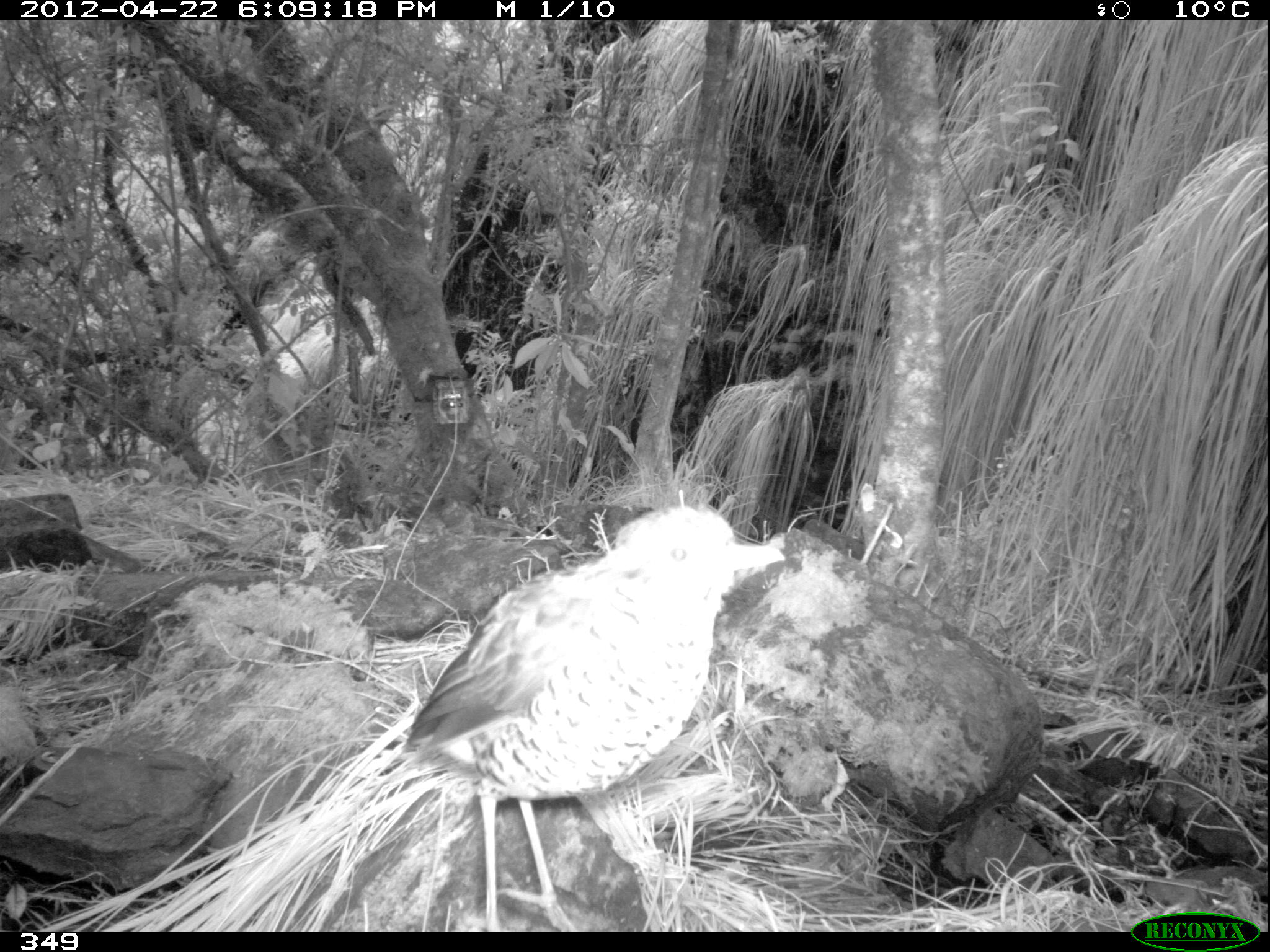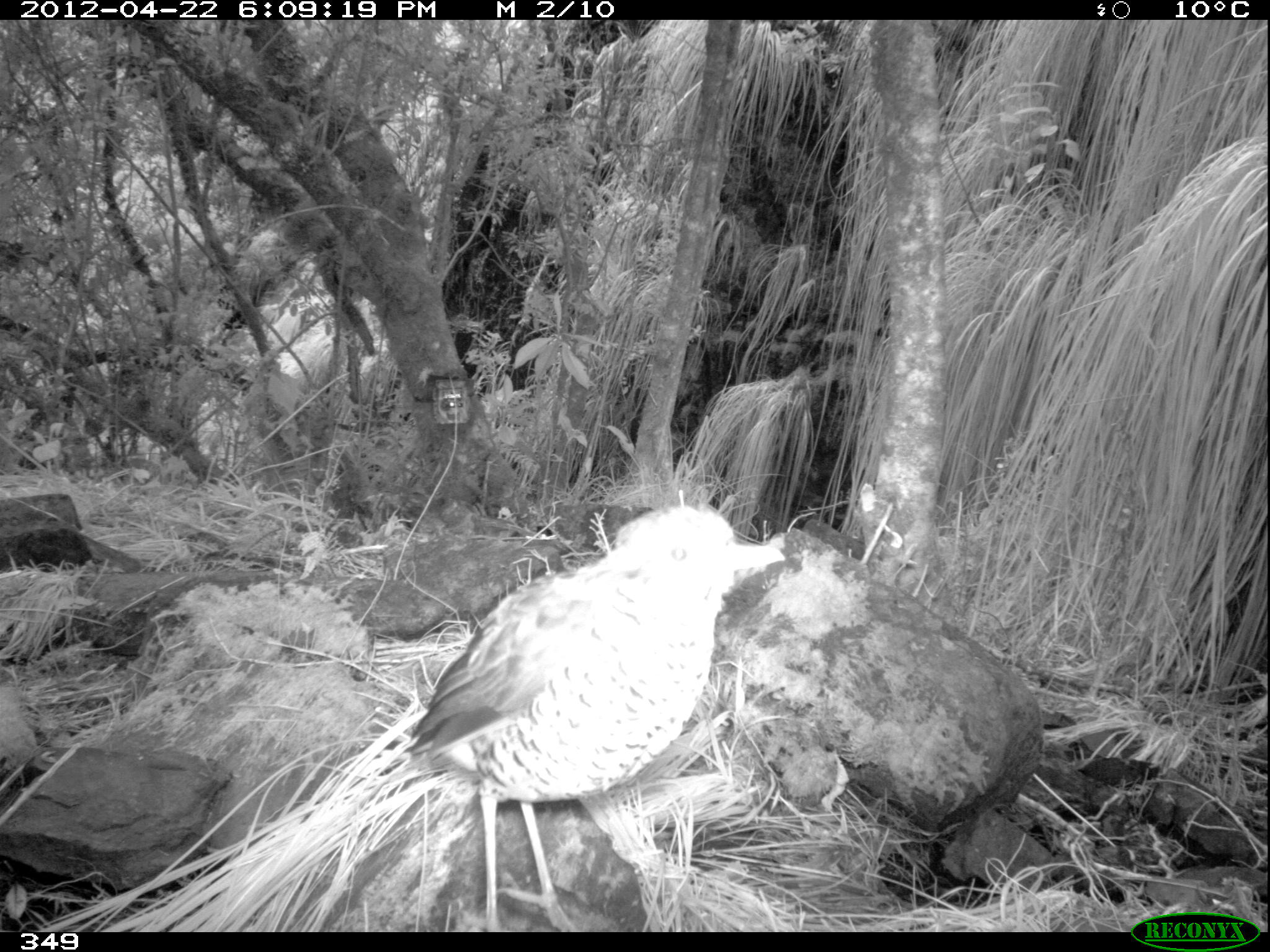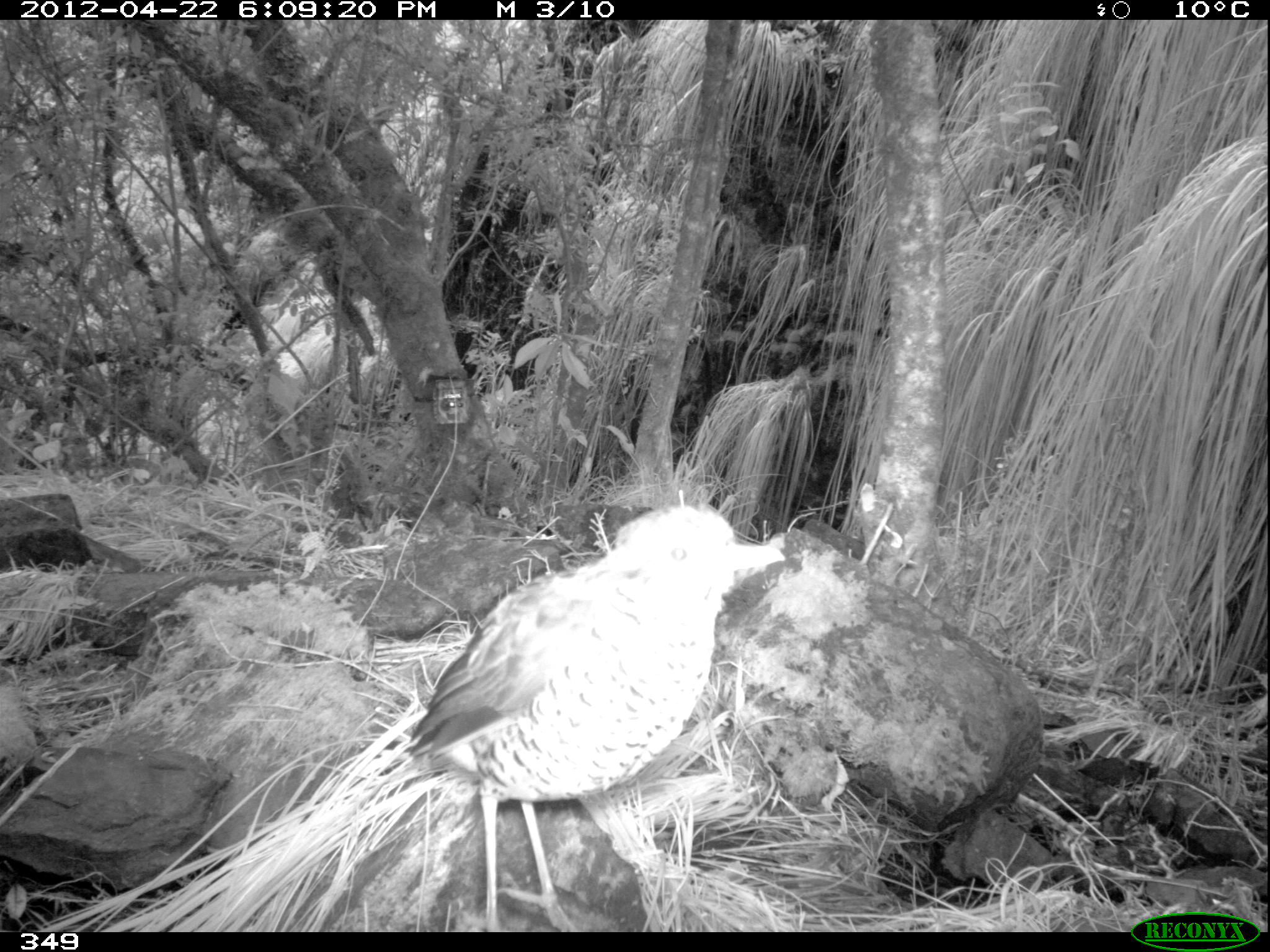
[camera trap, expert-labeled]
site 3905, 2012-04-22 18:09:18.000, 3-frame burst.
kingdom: Animalia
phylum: Chordata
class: Aves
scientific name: Aves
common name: bird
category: unknown bird